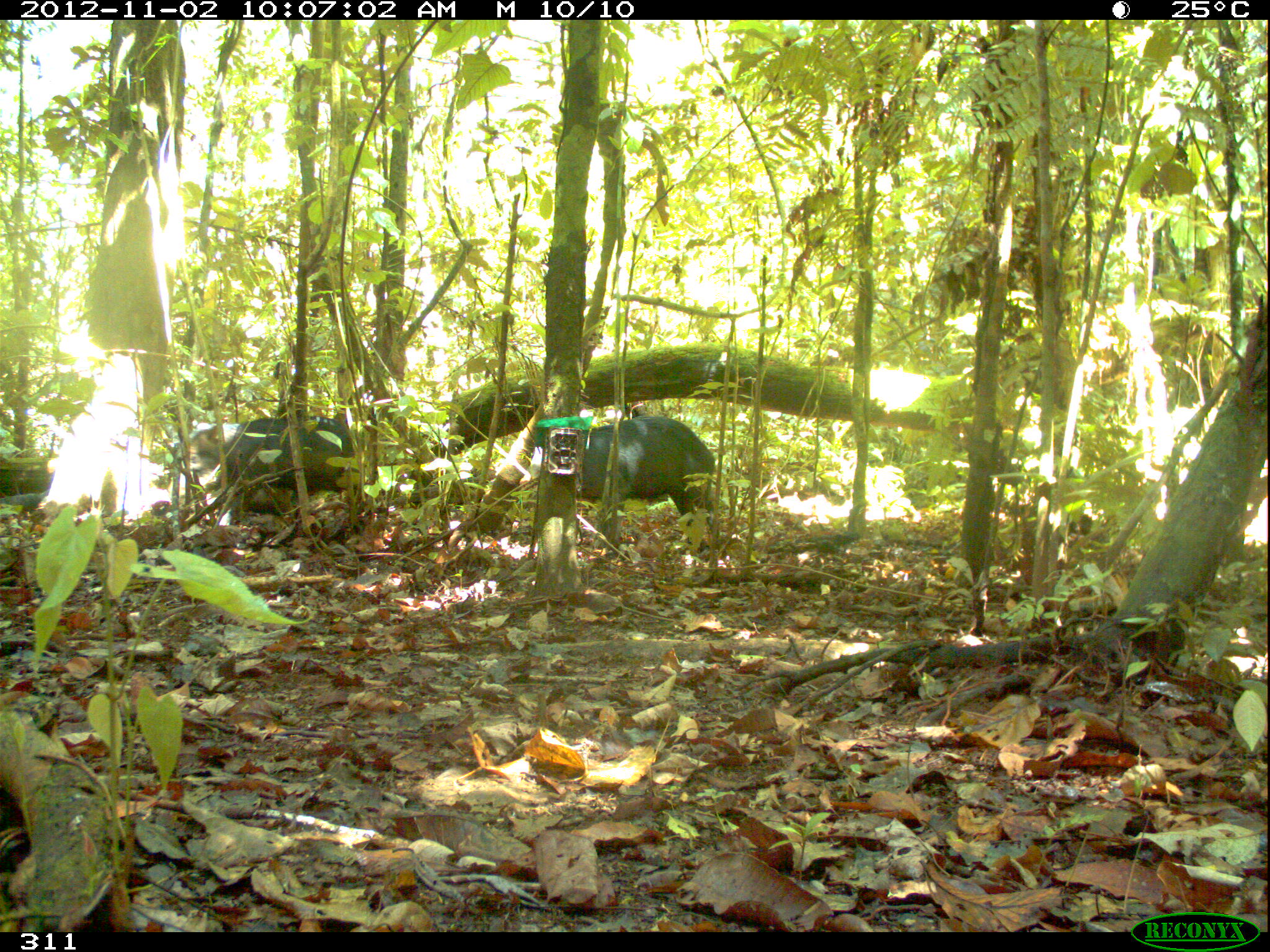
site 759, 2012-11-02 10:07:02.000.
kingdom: Animalia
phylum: Chordata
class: Mammalia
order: Artiodactyla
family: Tayassuidae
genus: Tayassu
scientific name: Tayassu pecari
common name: white-lipped peccary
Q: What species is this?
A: Tayassu pecari (white-lipped peccary).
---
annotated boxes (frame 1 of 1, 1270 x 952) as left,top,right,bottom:
tayassu pecari: 580,415,720,553; 188,415,355,512